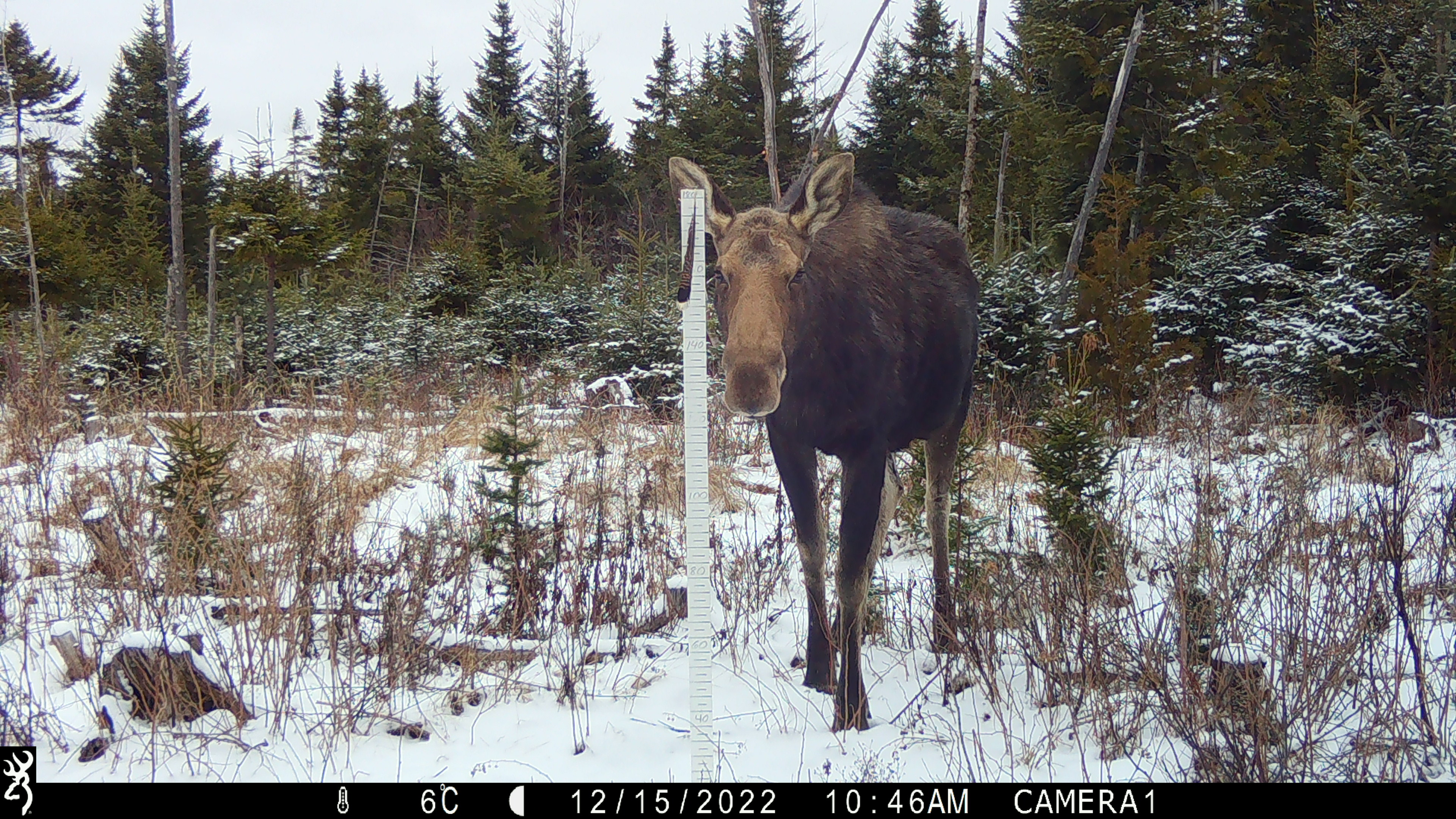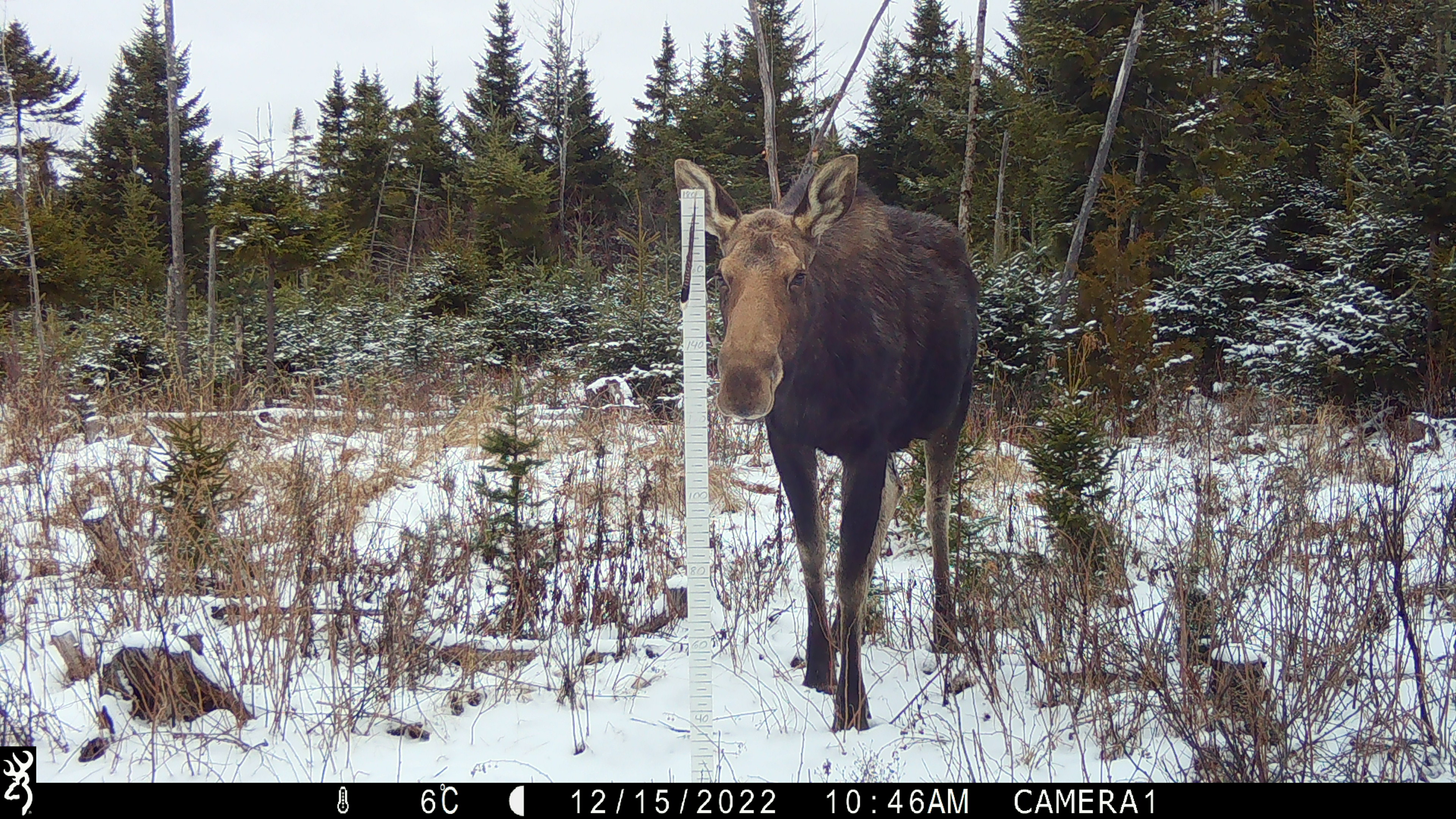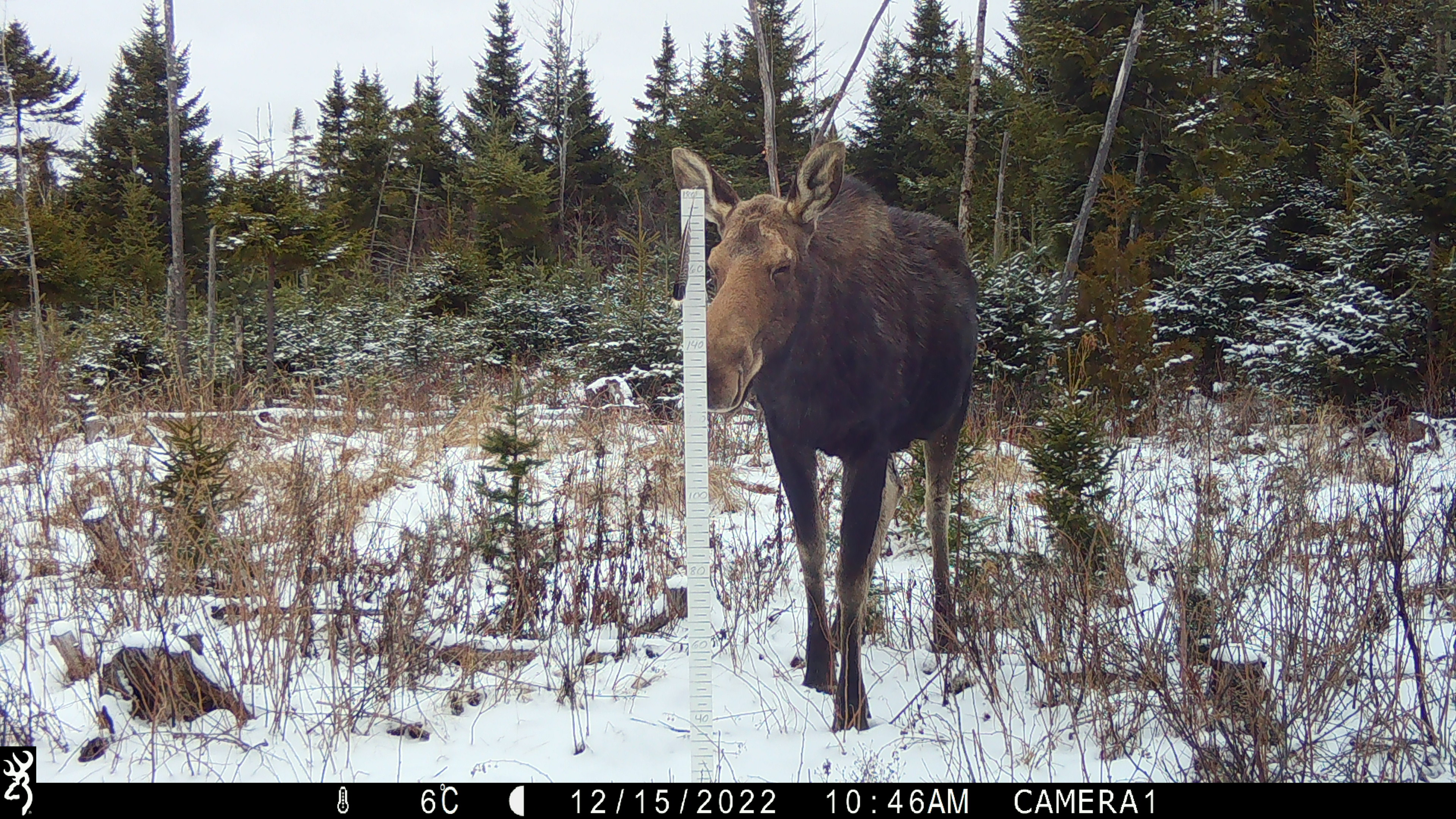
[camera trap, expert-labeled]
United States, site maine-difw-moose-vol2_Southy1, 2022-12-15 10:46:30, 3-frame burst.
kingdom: Animalia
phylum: Chordata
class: Mammalia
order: Artiodactyla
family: Cervidae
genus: Alces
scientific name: Alces alces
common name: moose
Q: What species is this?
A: Moose (Alces alces).